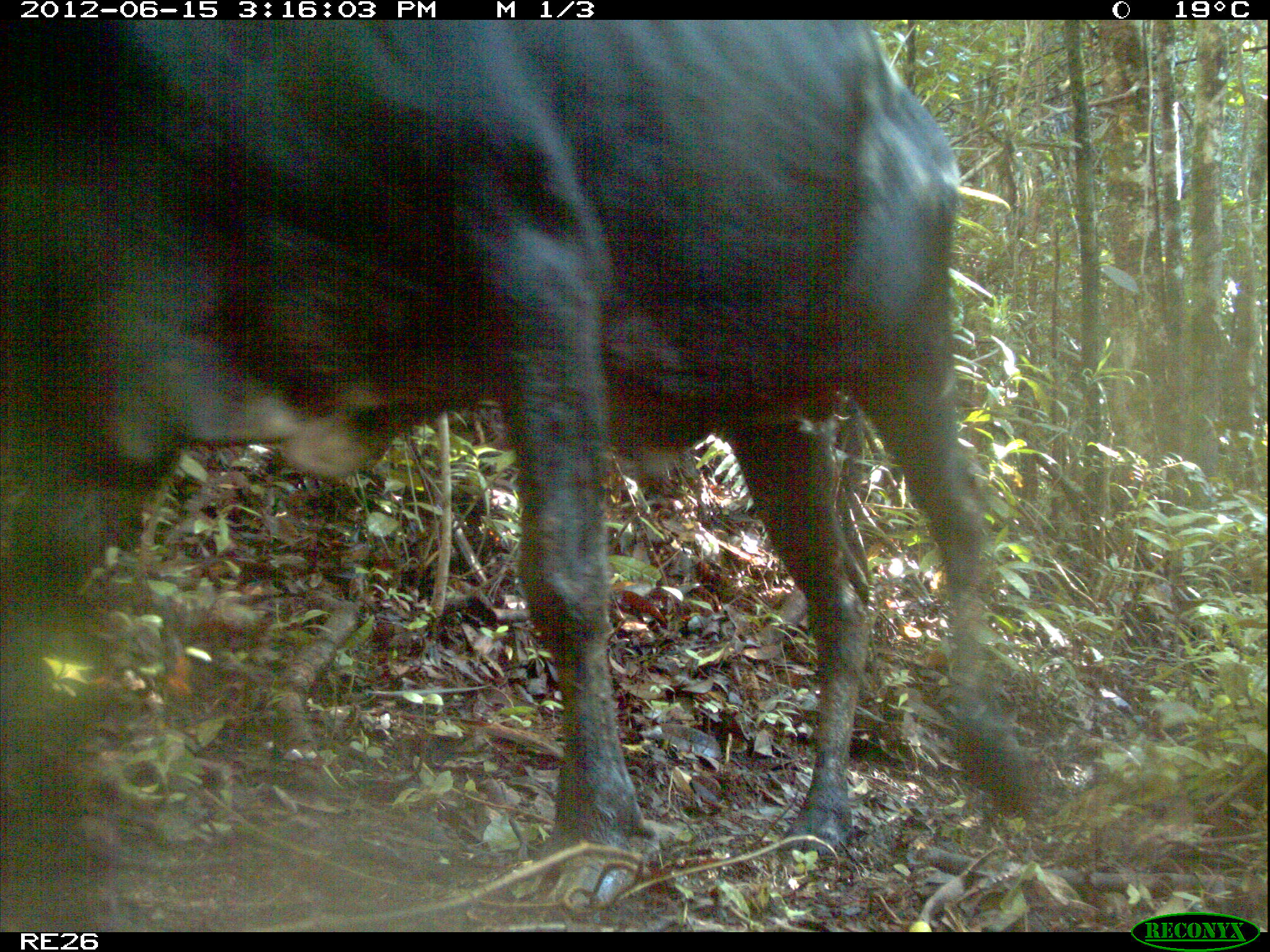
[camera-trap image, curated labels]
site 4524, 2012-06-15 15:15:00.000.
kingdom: Animalia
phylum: Chordata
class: Mammalia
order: Artiodactyla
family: Bovidae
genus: Bos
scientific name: Bos taurus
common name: domestic cattle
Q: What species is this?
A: Bos taurus (domestic cattle).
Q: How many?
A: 3.